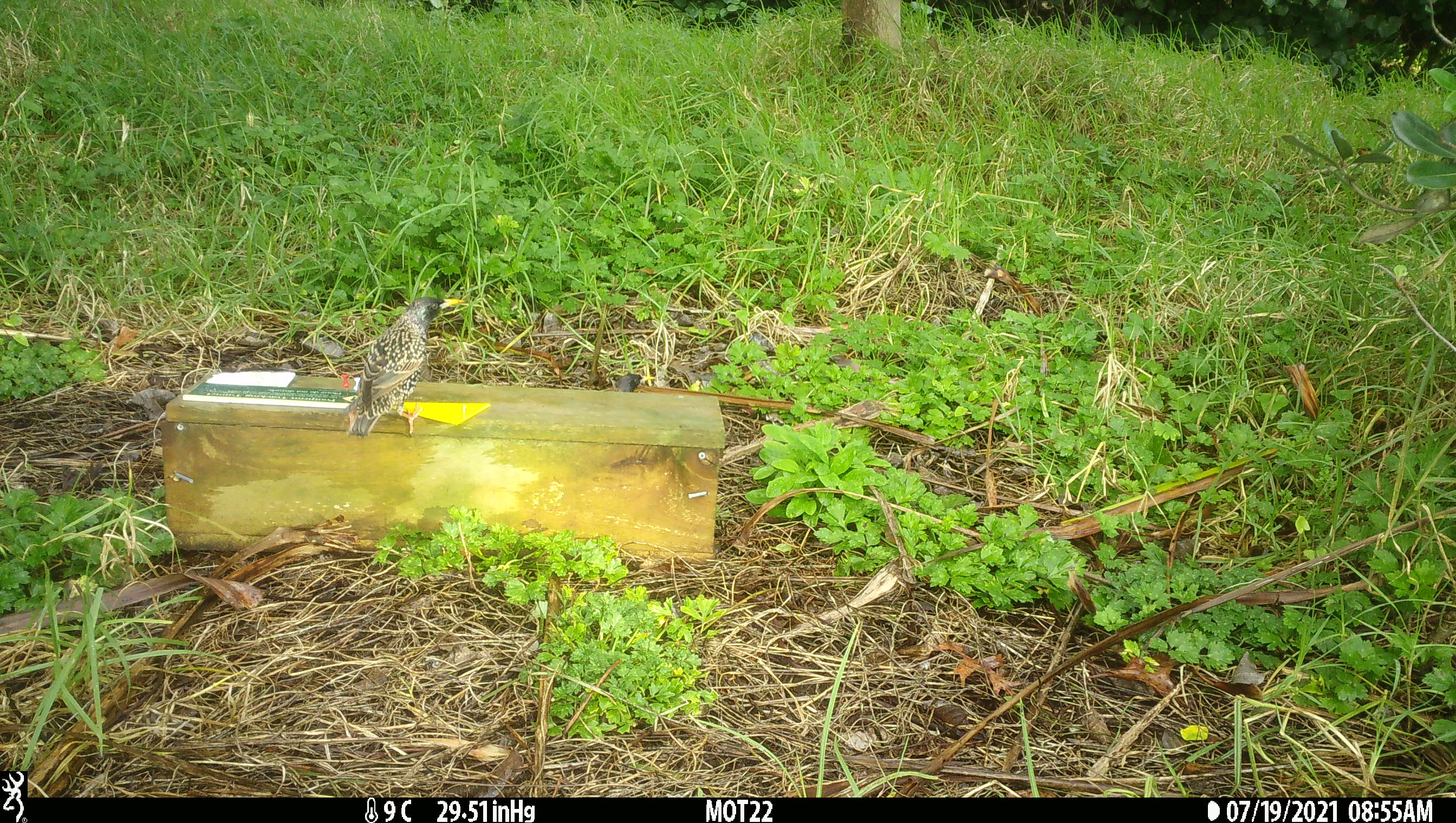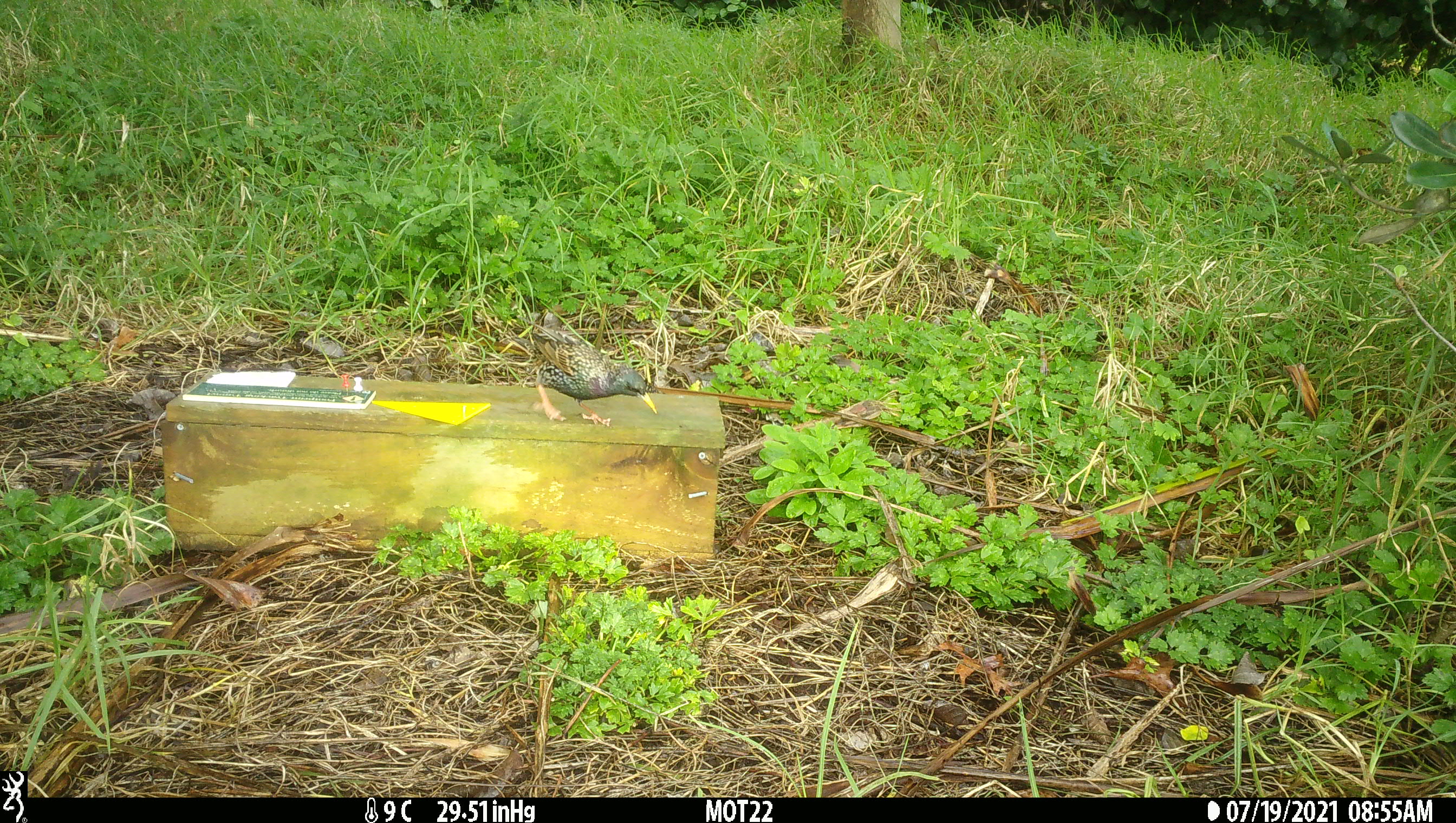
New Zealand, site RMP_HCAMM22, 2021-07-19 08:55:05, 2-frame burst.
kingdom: Animalia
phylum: Chordata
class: Aves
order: Passeriformes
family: Sturnidae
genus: Sturnus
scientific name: Sturnus vulgaris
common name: european starling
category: starling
Starling (european starling) (Sturnus vulgaris).